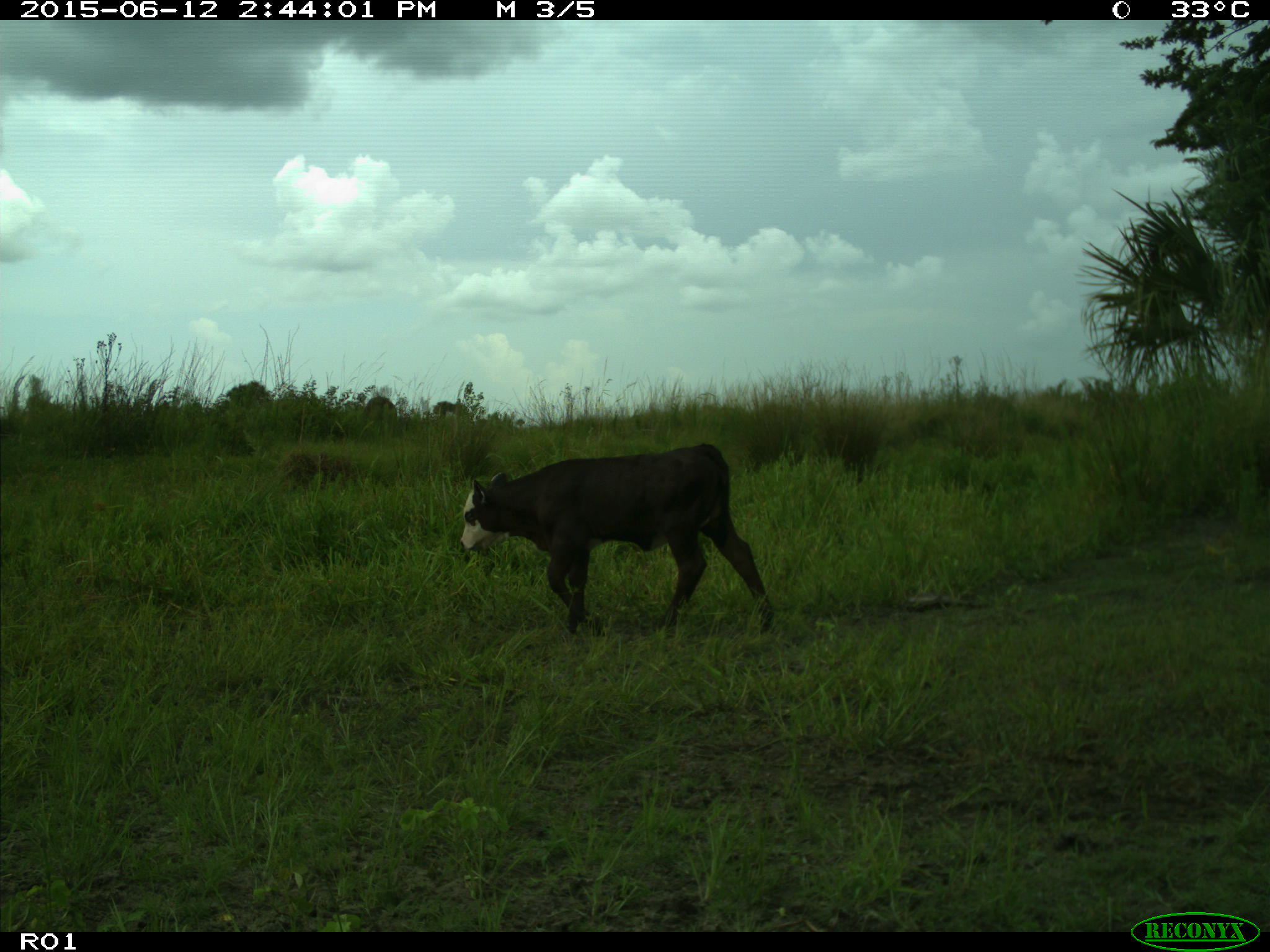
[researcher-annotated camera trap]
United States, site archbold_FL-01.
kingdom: Animalia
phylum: Chordata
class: Mammalia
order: Artiodactyla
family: Bovidae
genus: Bos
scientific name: Bos taurus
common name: domestic cow